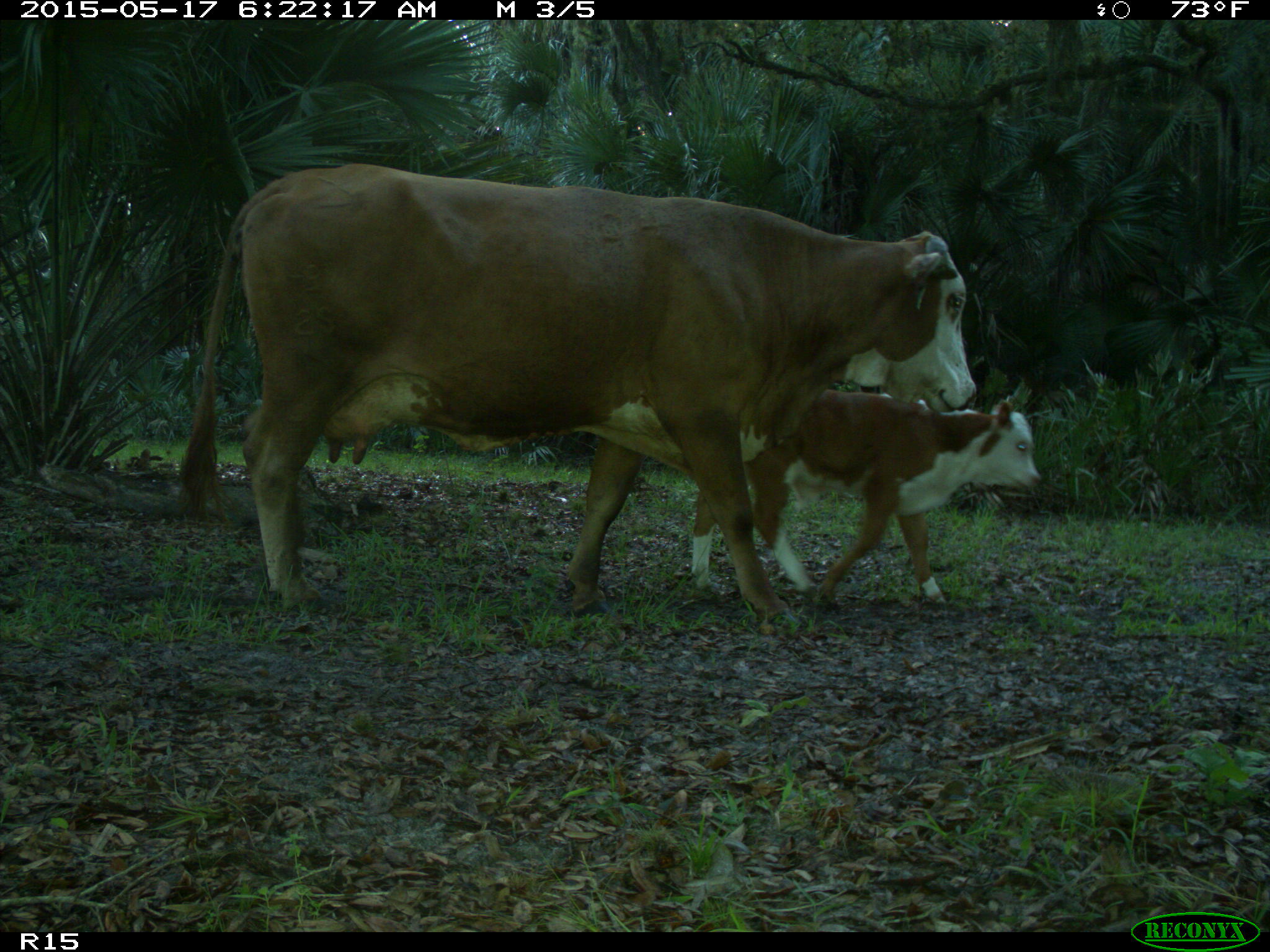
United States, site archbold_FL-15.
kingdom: Animalia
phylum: Chordata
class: Mammalia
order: Artiodactyla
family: Bovidae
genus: Bos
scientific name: Bos taurus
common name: domestic cow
Bos taurus (domestic cow).